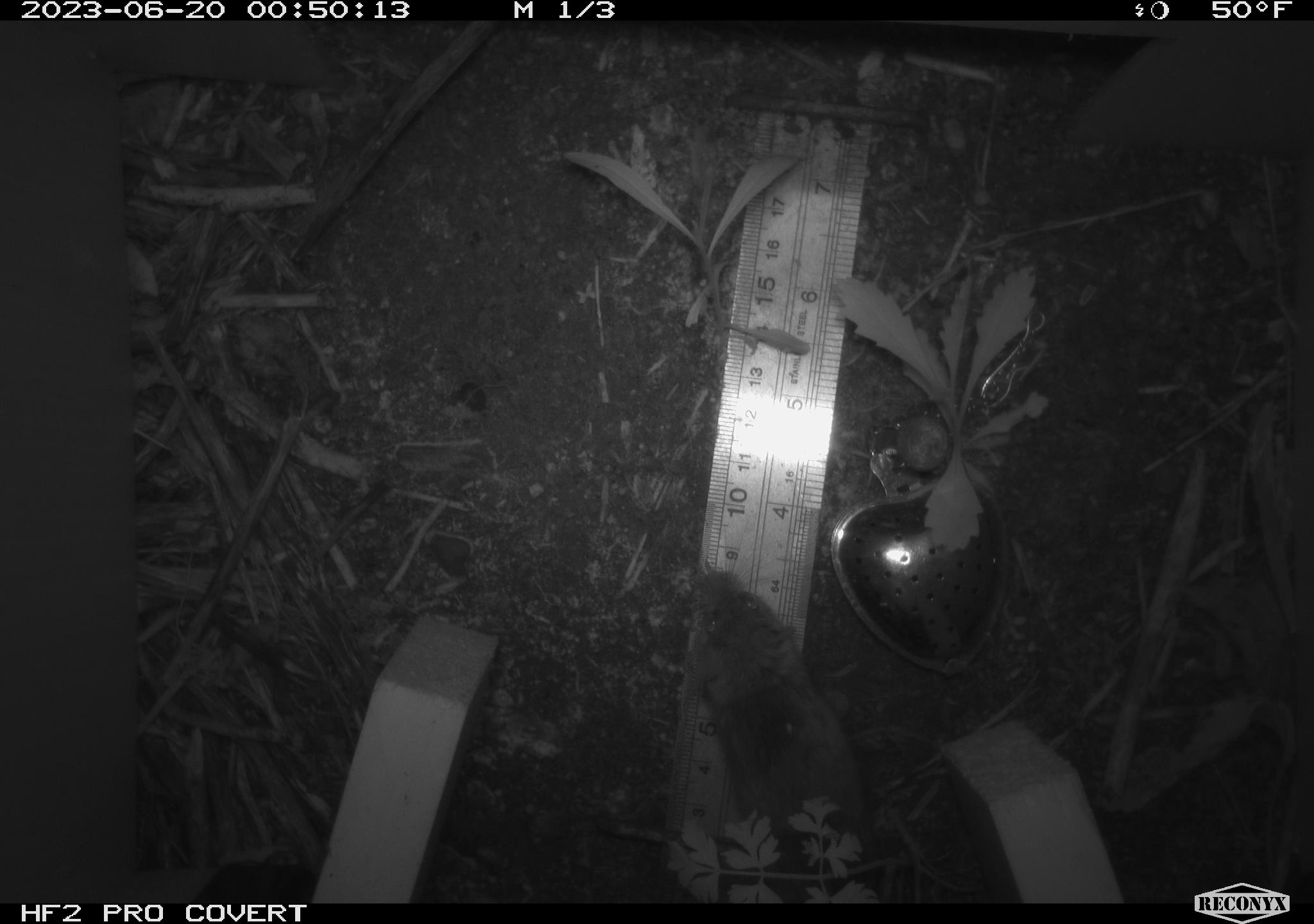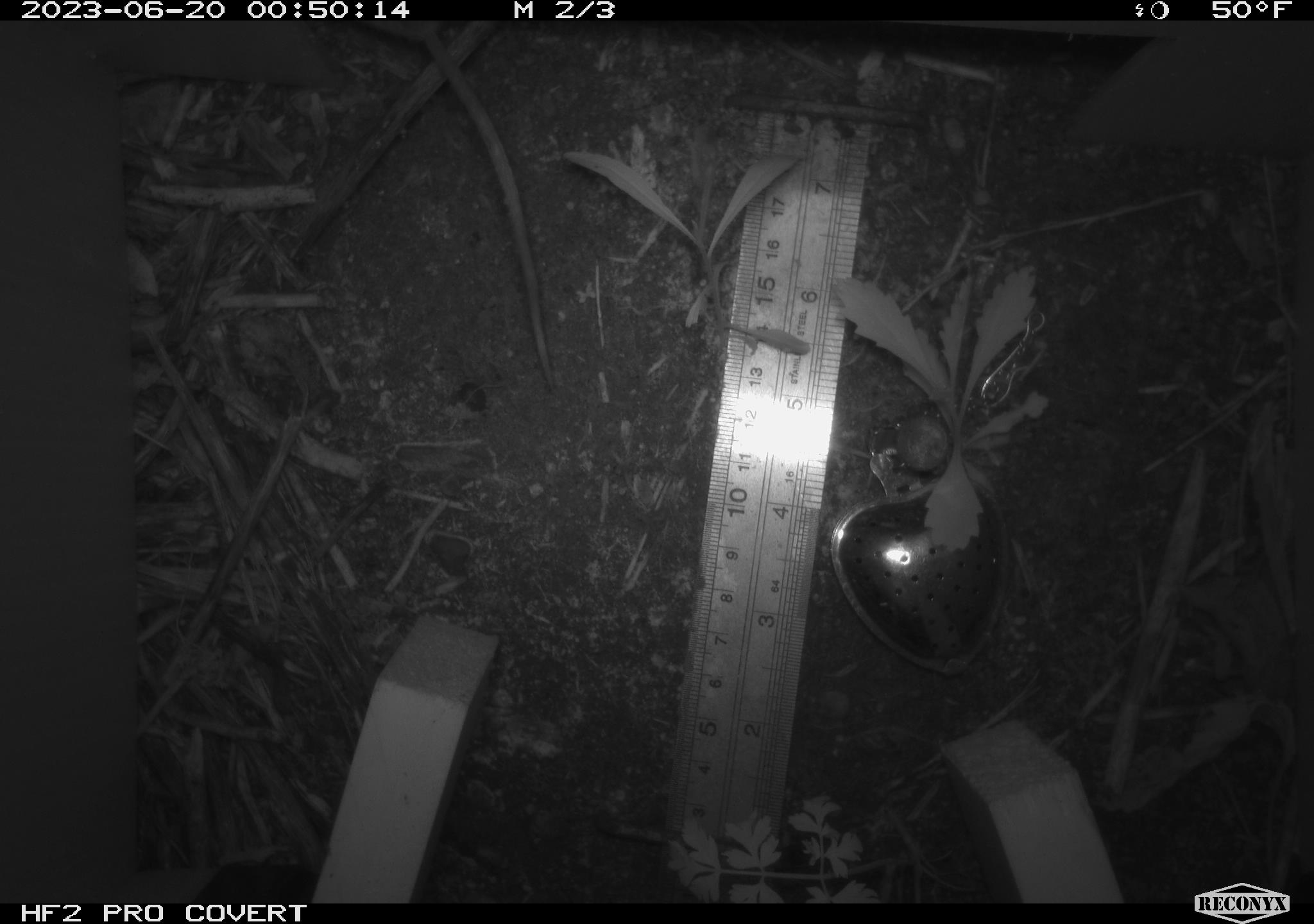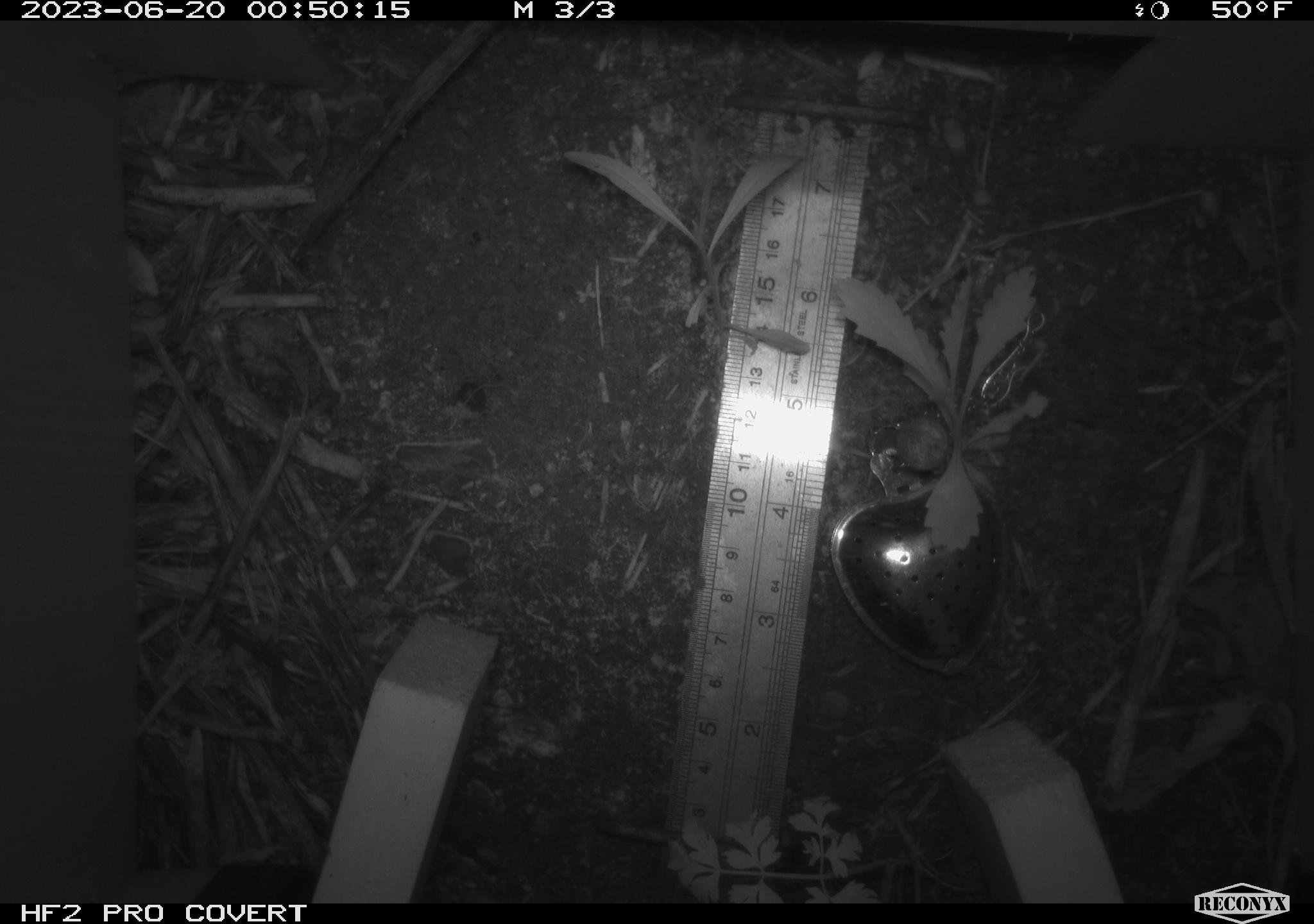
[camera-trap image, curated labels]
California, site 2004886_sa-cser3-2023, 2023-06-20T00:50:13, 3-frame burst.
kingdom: Animalia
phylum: Chordata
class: Mammalia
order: Rodentia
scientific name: Rodentia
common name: mouse species